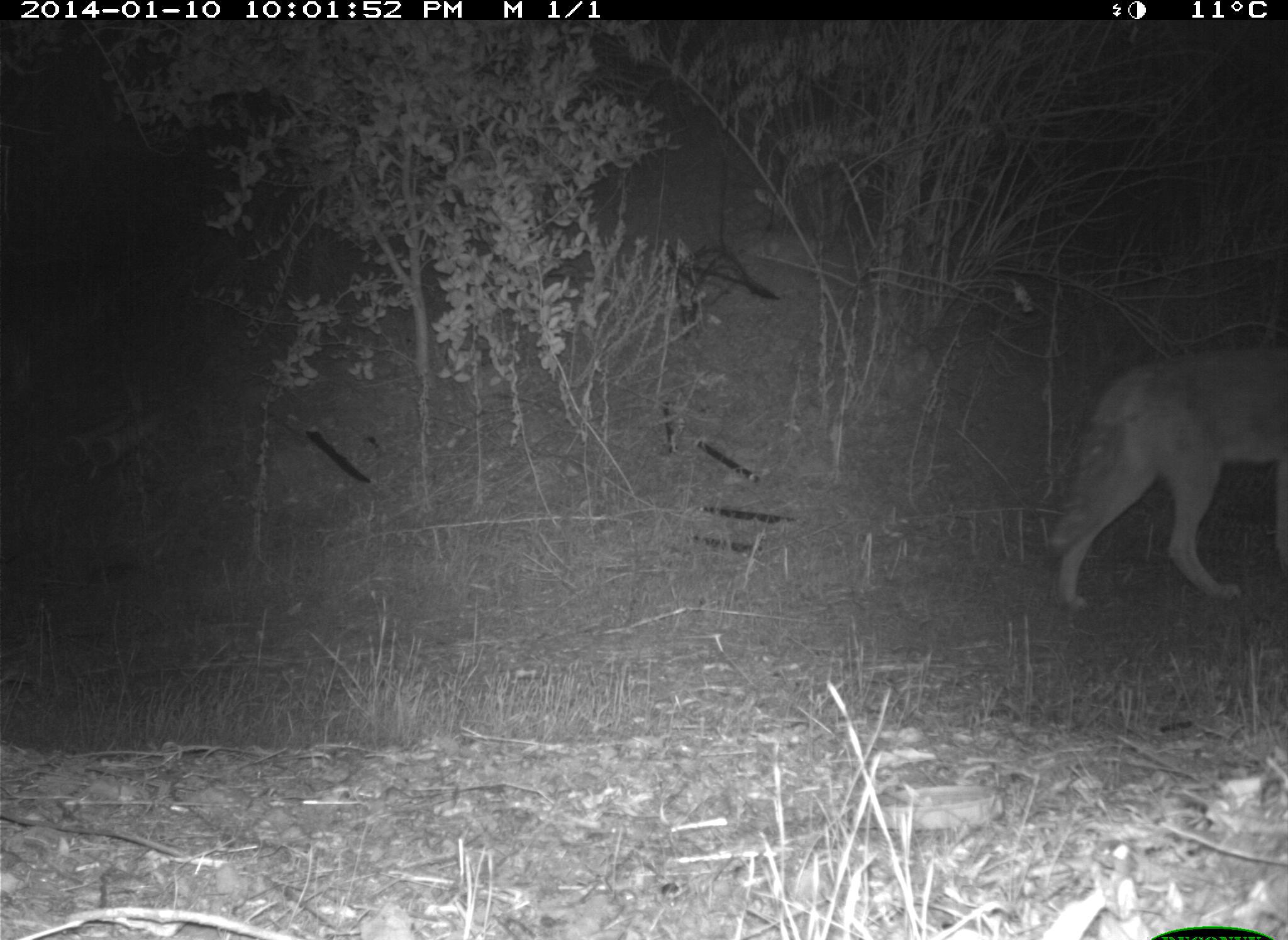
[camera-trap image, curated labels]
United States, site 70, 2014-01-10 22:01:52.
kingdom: Animalia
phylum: Chordata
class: Mammalia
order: Carnivora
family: Canidae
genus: Canis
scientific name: Canis latrans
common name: coyote